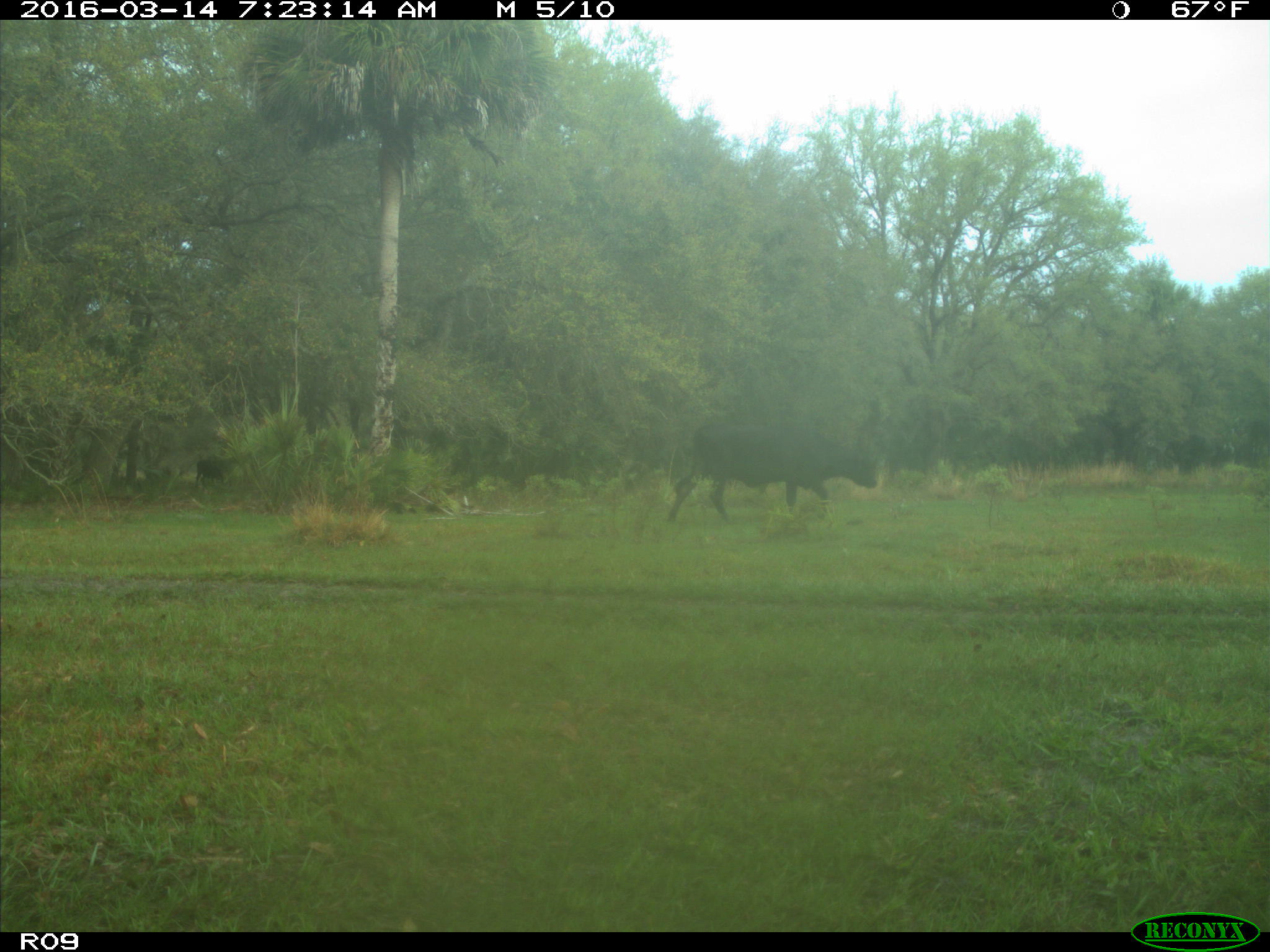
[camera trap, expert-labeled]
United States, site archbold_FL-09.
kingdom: Animalia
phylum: Chordata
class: Mammalia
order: Artiodactyla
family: Bovidae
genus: Bos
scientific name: Bos taurus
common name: domestic cow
Bos taurus (domestic cow).